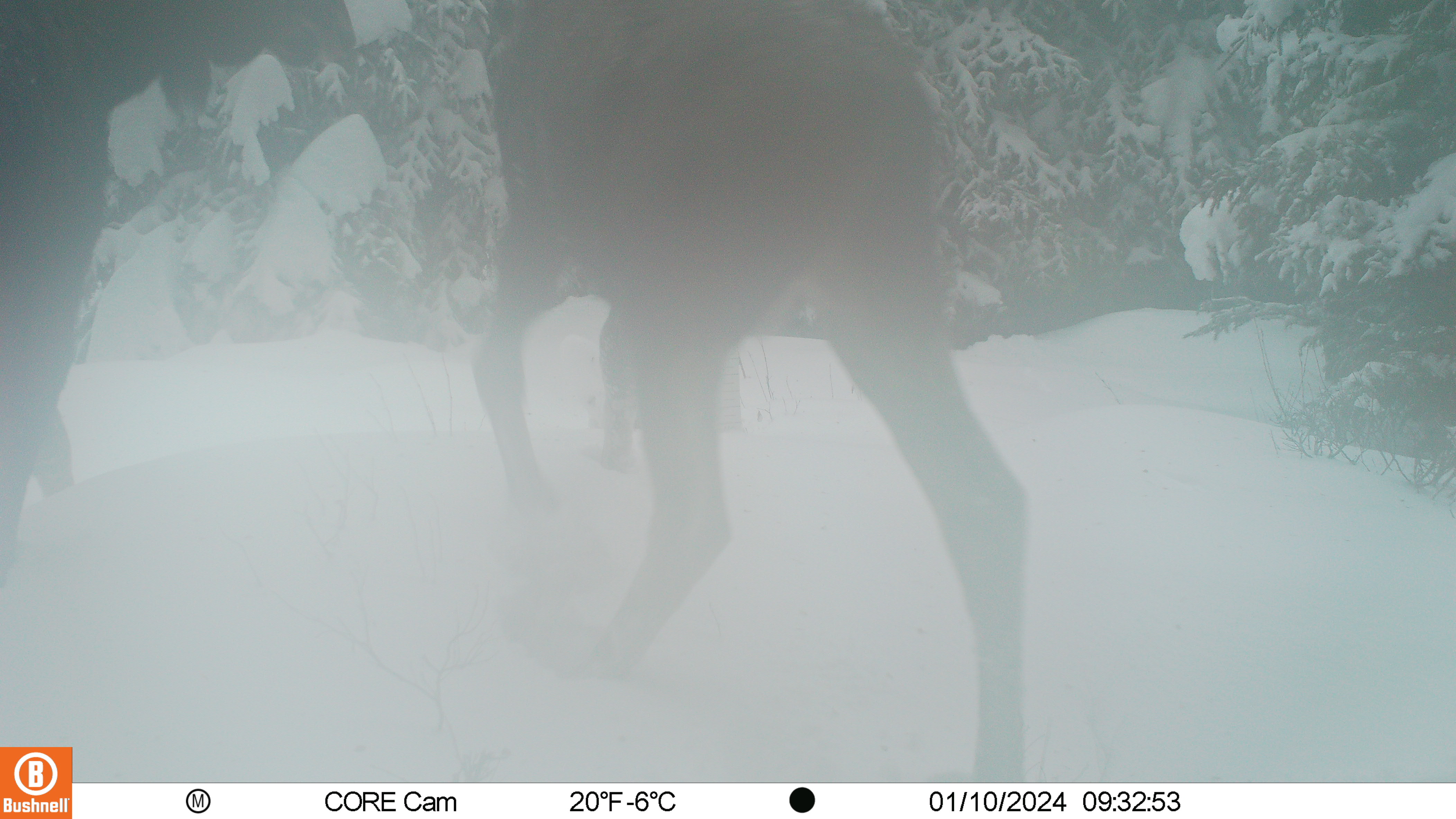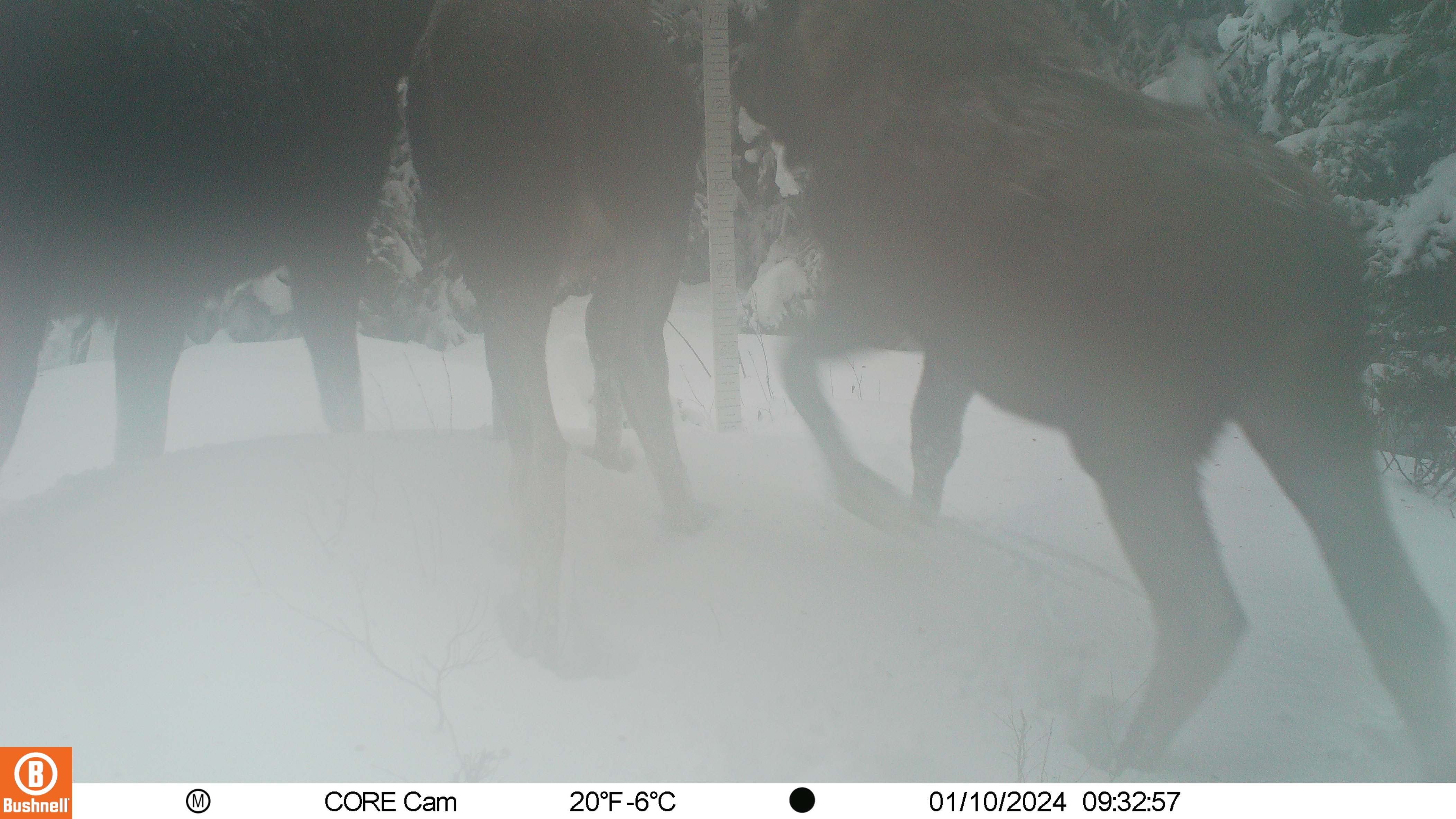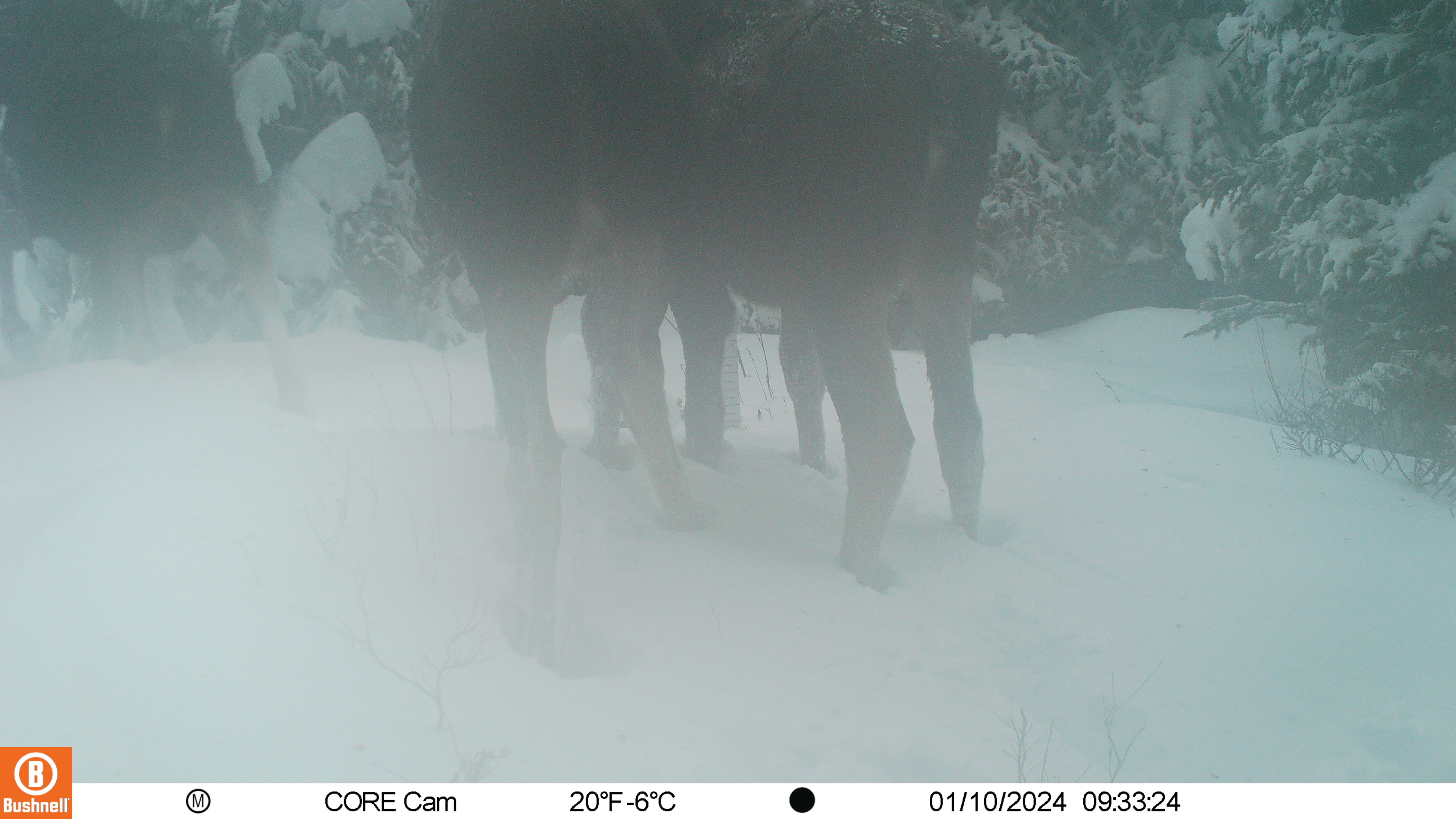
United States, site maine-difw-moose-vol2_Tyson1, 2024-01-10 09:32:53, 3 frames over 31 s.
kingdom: Animalia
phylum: Chordata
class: Mammalia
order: Artiodactyla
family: Cervidae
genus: Alces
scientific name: Alces alces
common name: moose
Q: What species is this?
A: Moose (Alces alces).